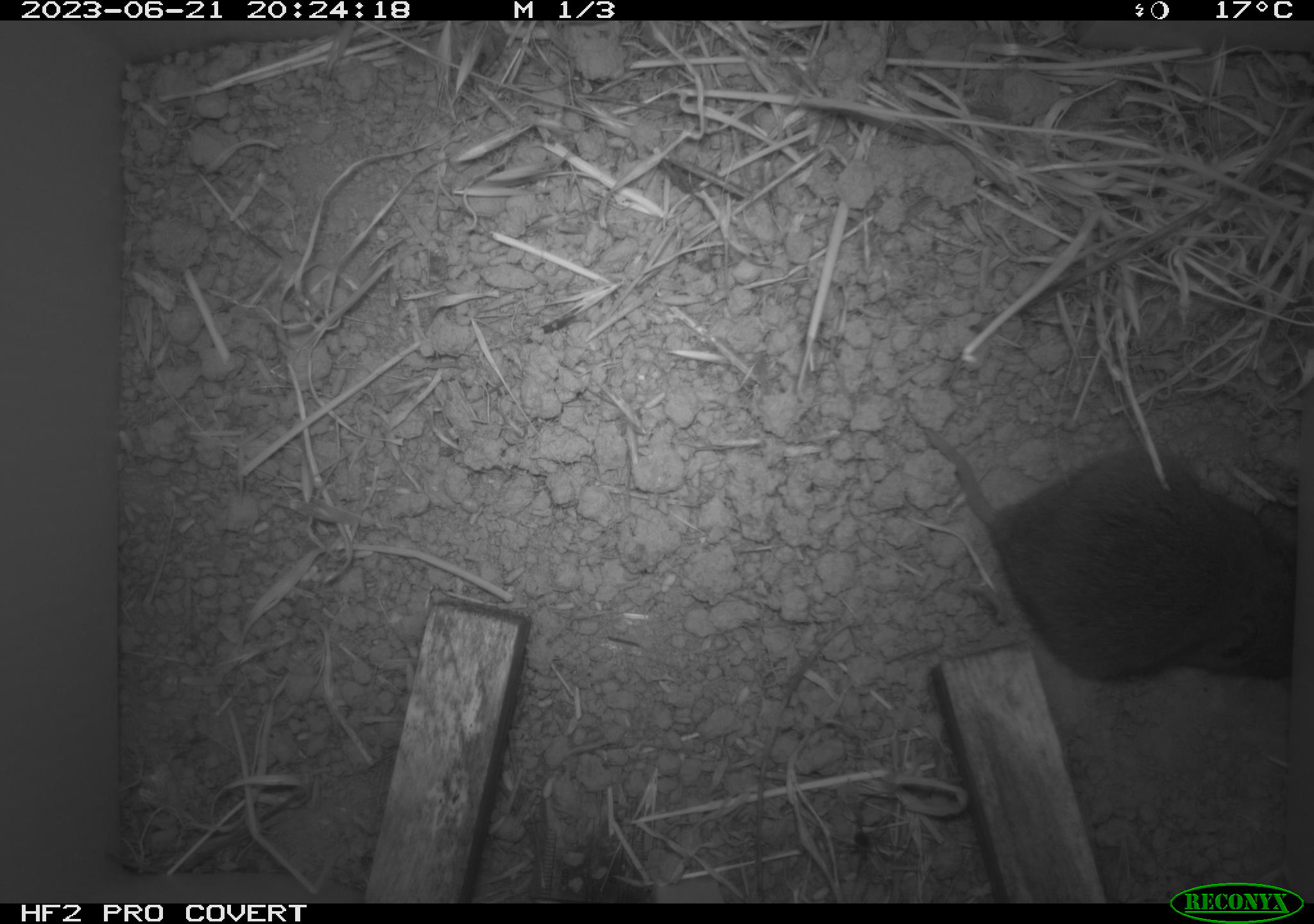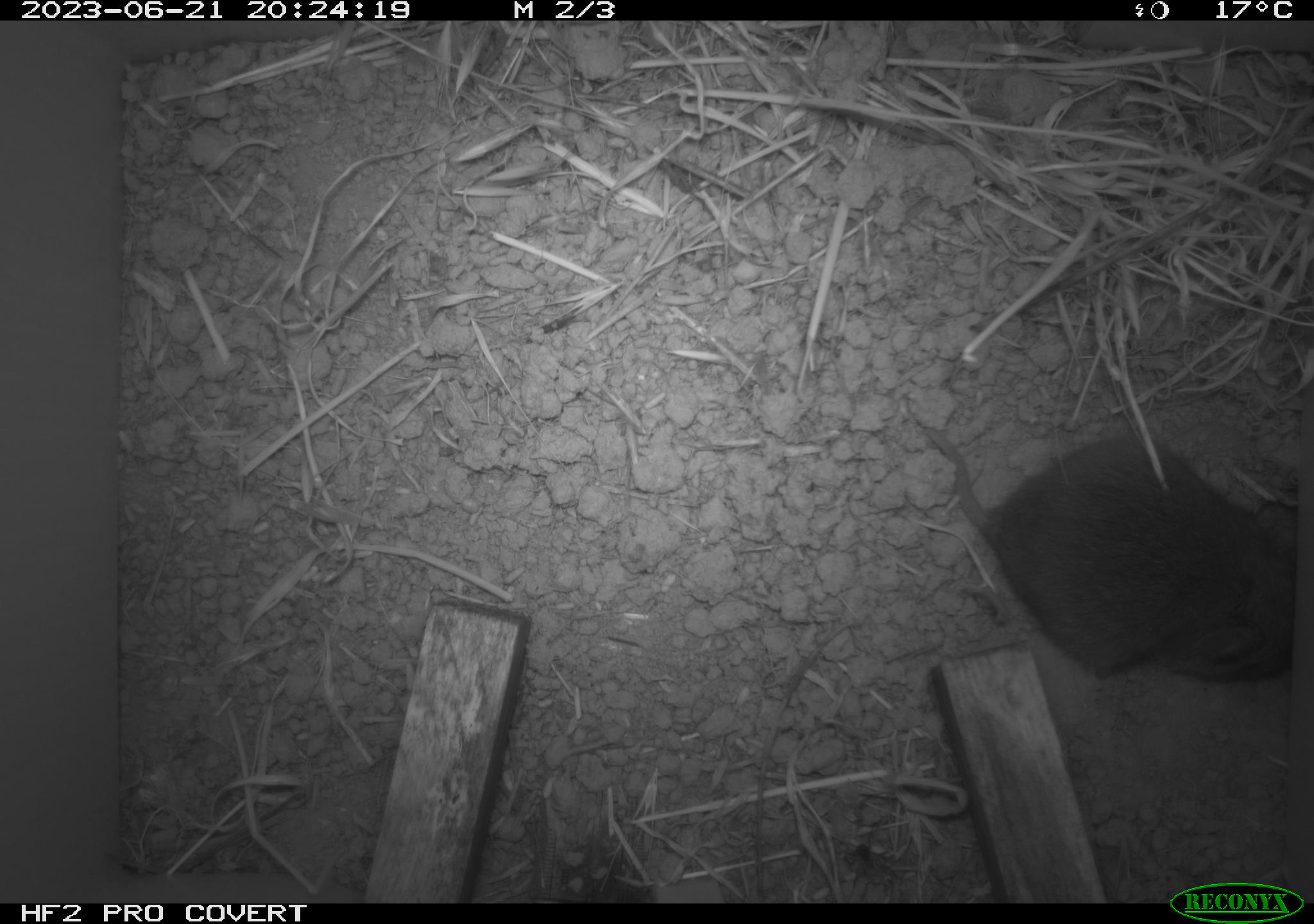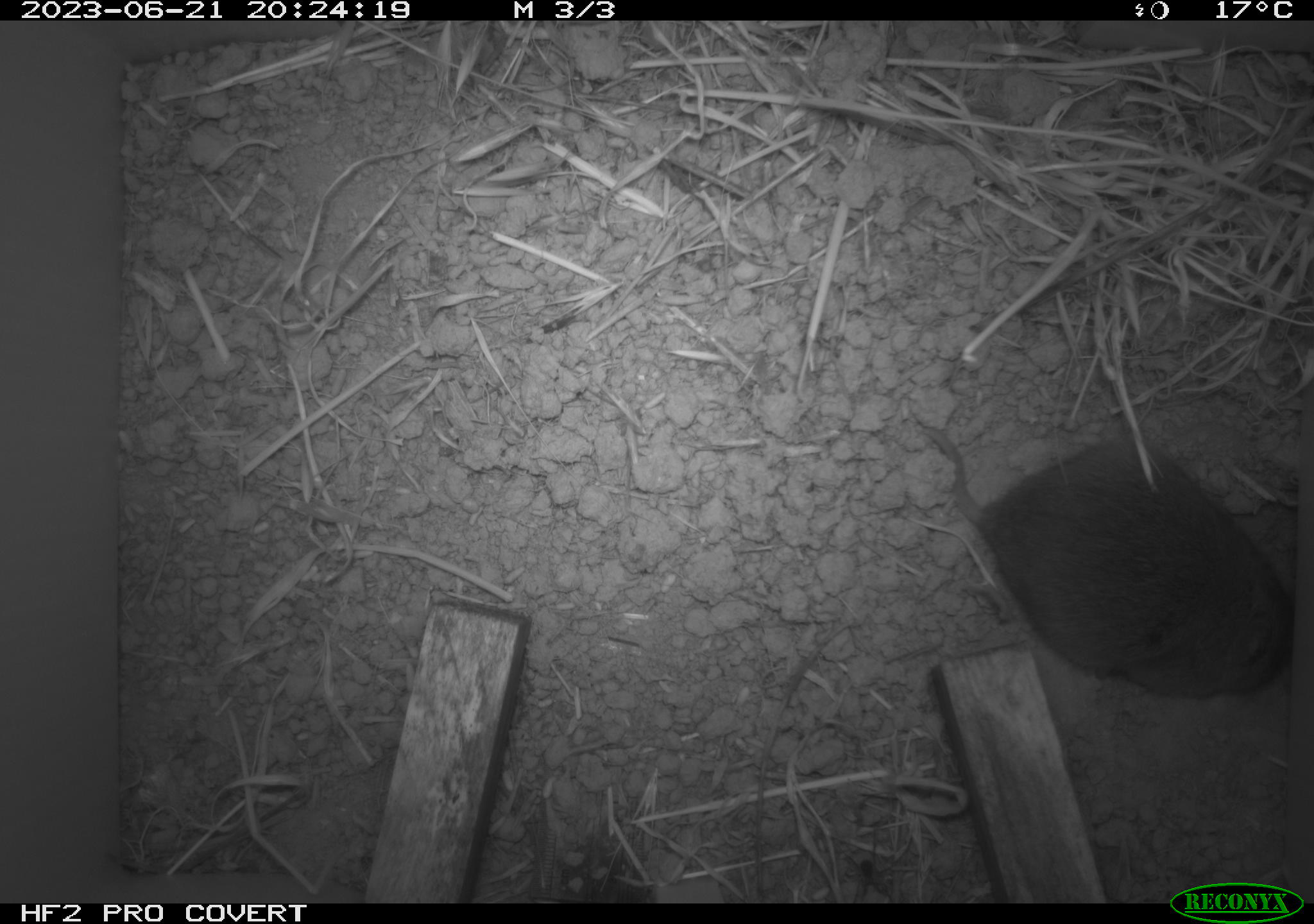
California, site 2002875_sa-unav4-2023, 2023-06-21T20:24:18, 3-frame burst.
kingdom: Animalia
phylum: Chordata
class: Mammalia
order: Rodentia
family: Cricetidae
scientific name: Arvicolinae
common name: voles, lemmings, and muskrats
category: arvicolinae subfamily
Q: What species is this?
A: Arvicolinae subfamily (voles, lemmings, and muskrats) (Arvicolinae).